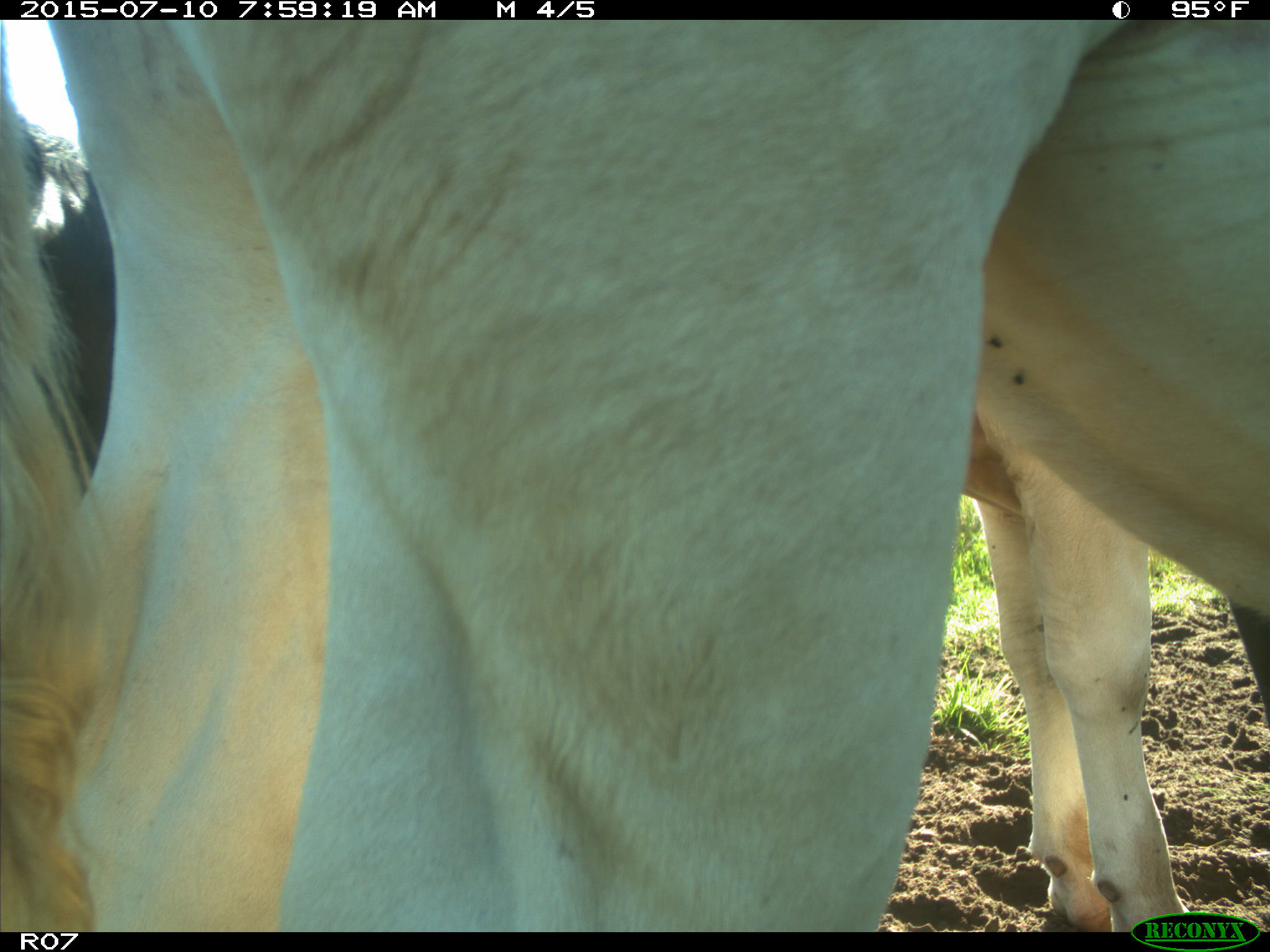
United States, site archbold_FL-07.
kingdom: Animalia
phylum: Chordata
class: Mammalia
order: Artiodactyla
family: Bovidae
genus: Bos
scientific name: Bos taurus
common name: domestic cow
Bos taurus (domestic cow).